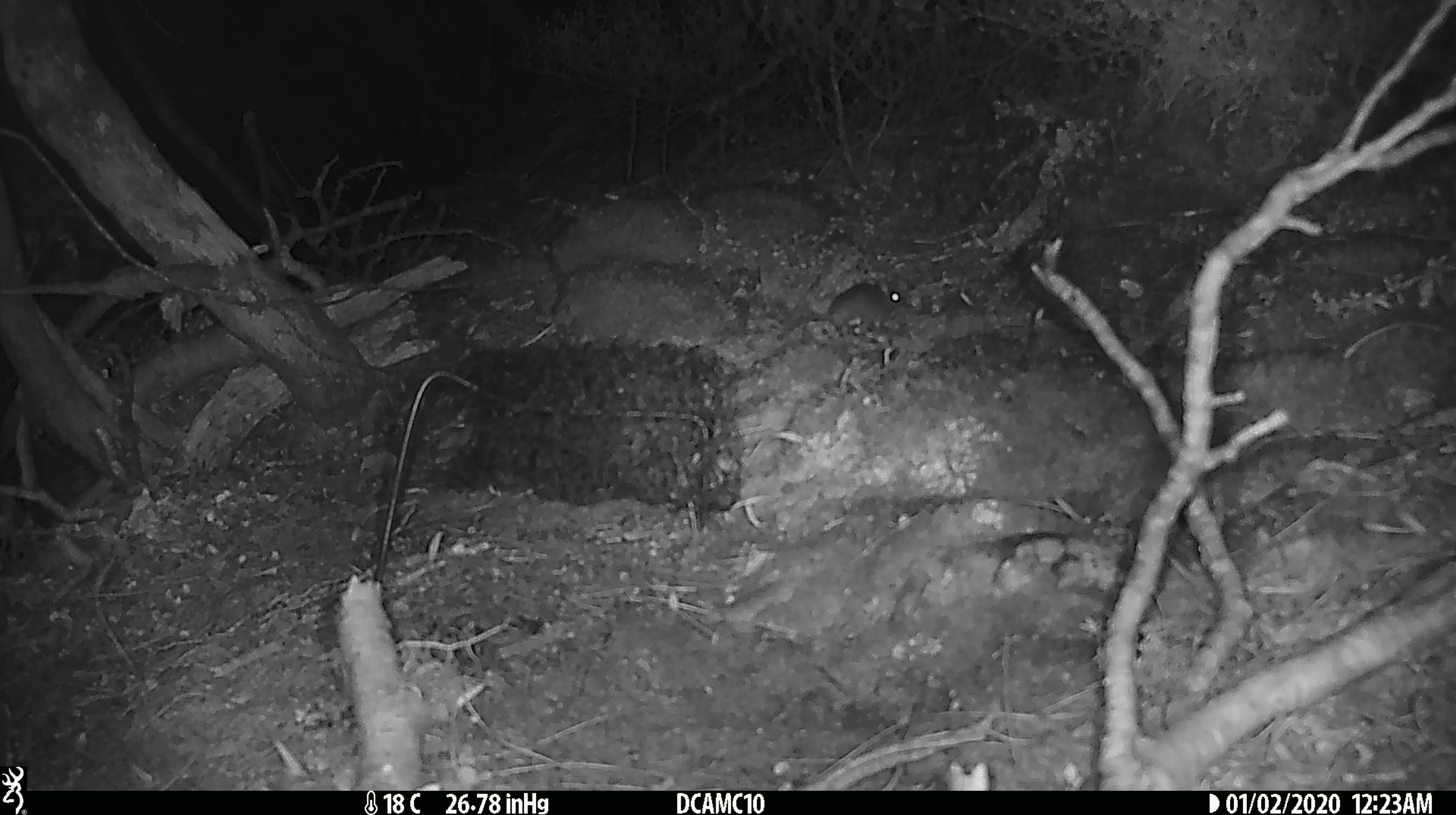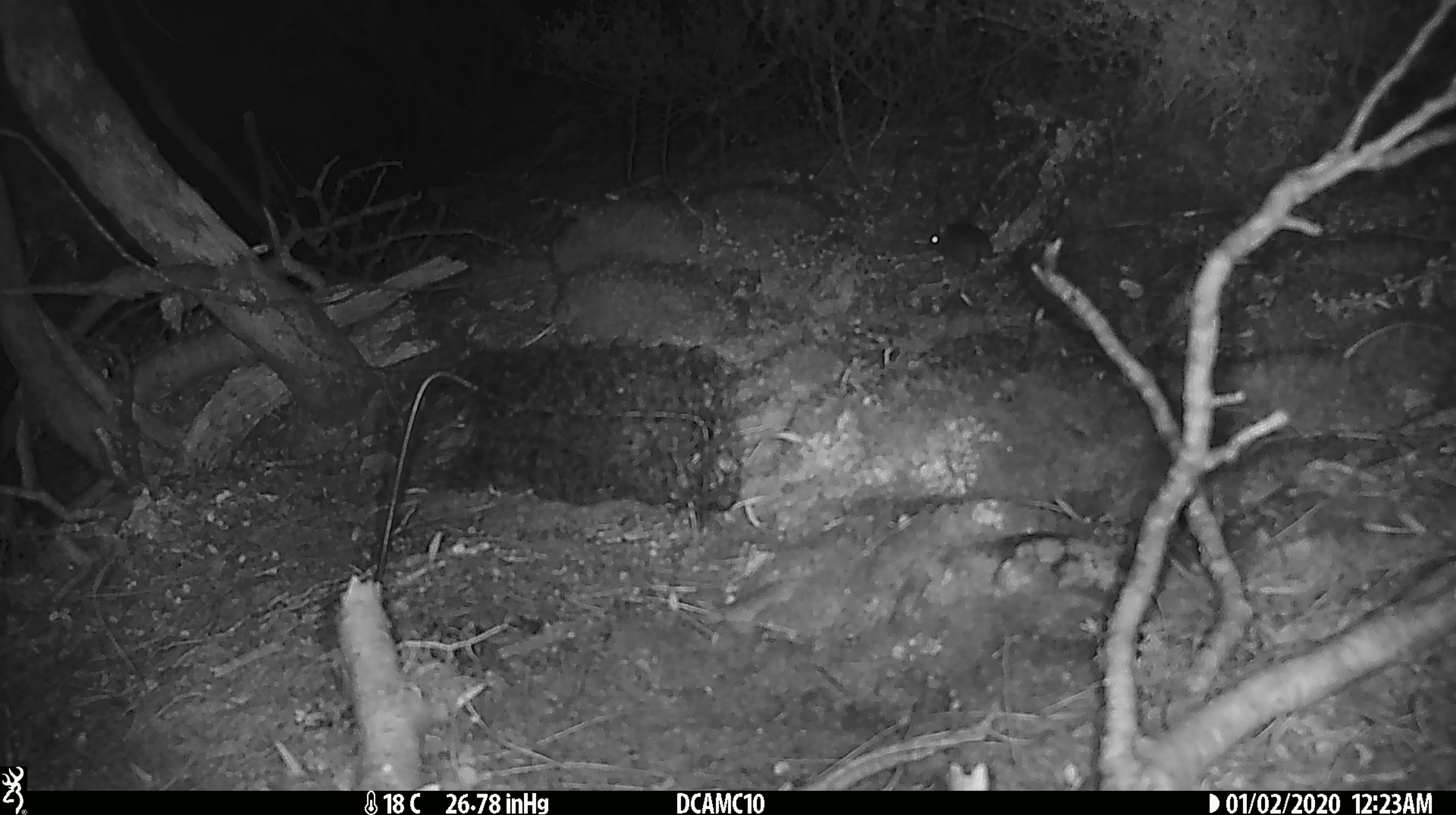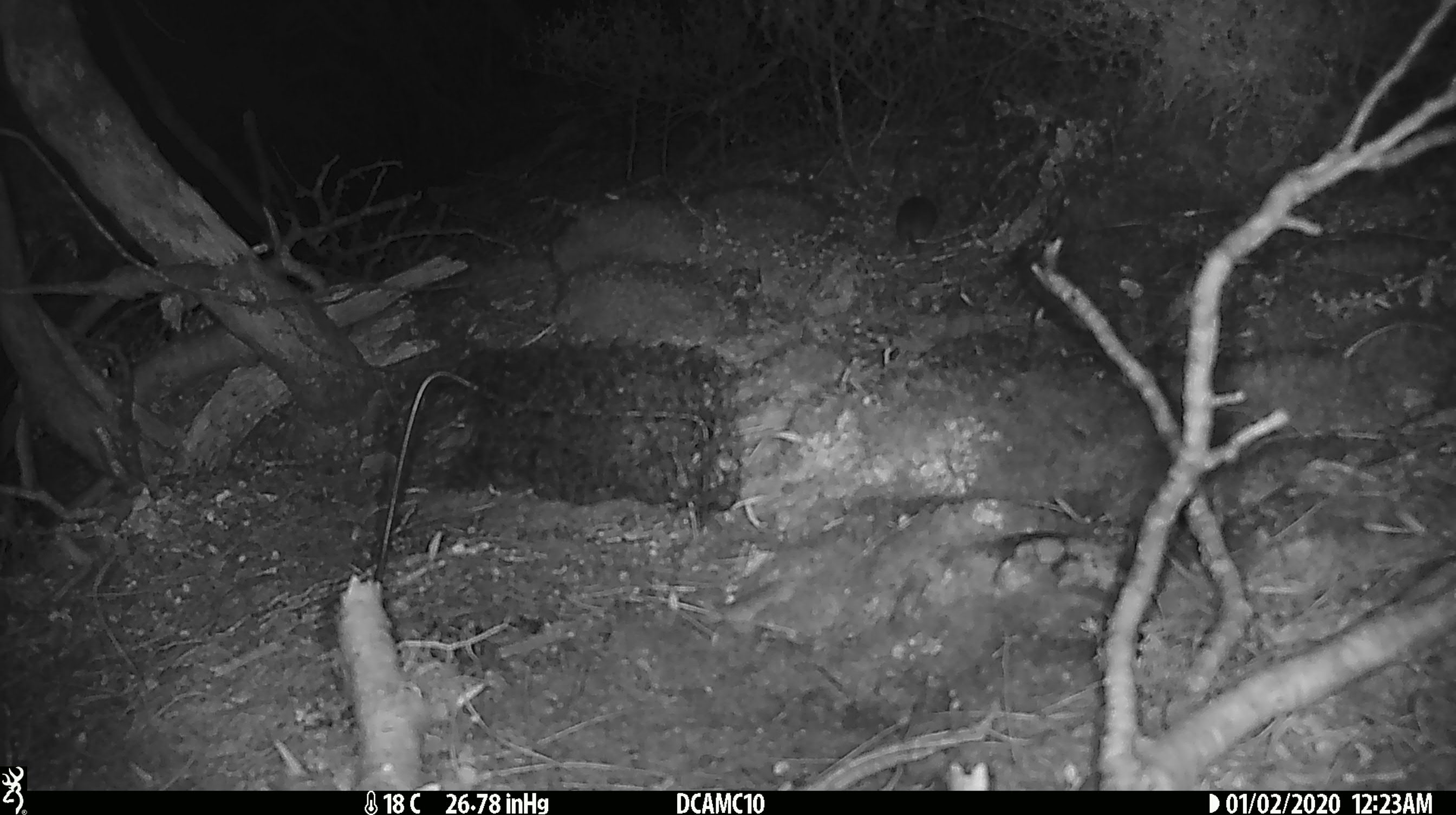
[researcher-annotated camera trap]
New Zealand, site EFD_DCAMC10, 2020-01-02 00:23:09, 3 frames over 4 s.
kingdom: Animalia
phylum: Chordata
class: Mammalia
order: Rodentia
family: Muridae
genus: Mus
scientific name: Mus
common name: mouse